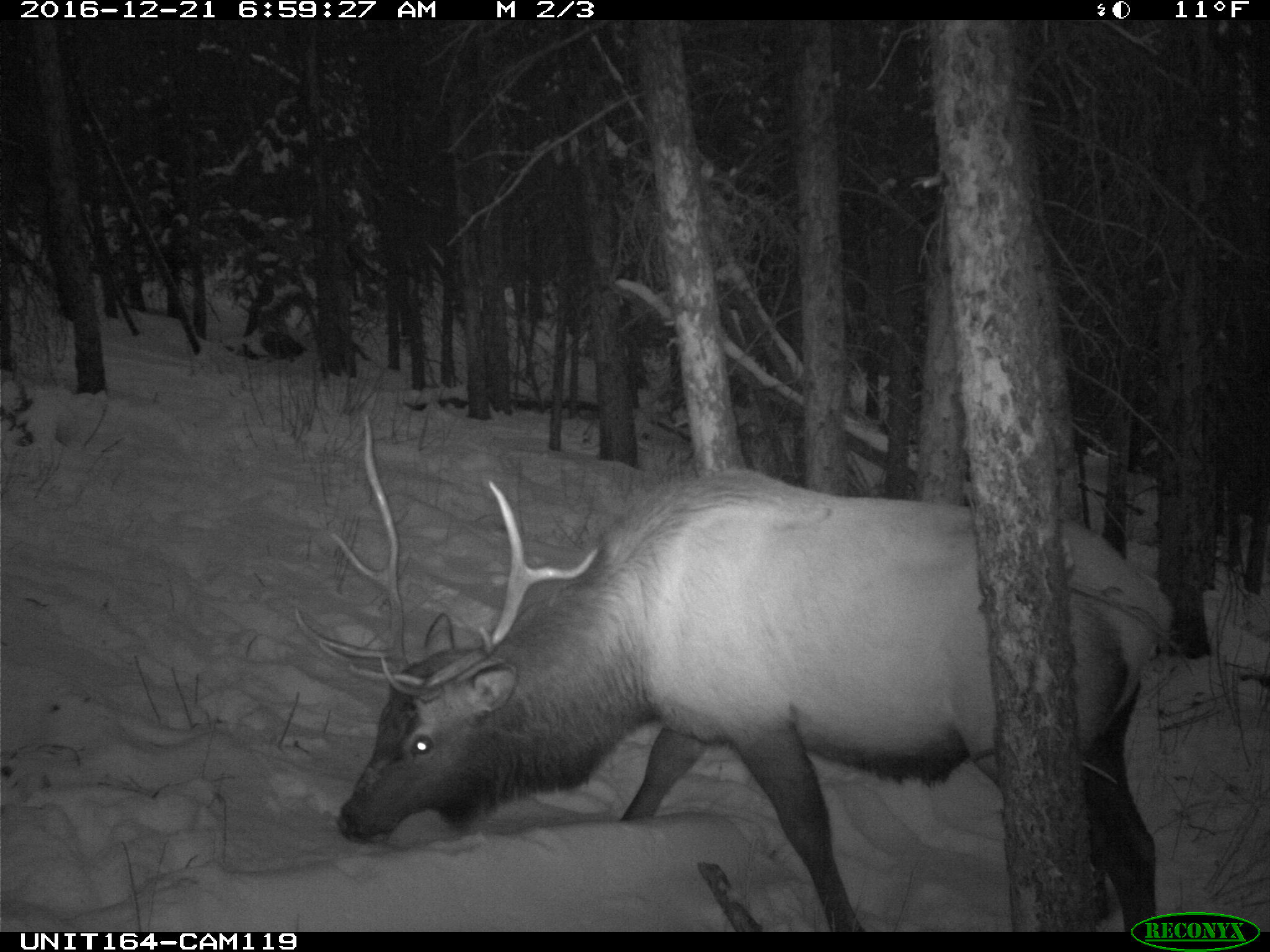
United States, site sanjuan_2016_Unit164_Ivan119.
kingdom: Animalia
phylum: Chordata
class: Mammalia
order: Artiodactyla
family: Cervidae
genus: Cervus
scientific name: Cervus elaphus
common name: red deer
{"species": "Cervus elaphus (red deer)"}